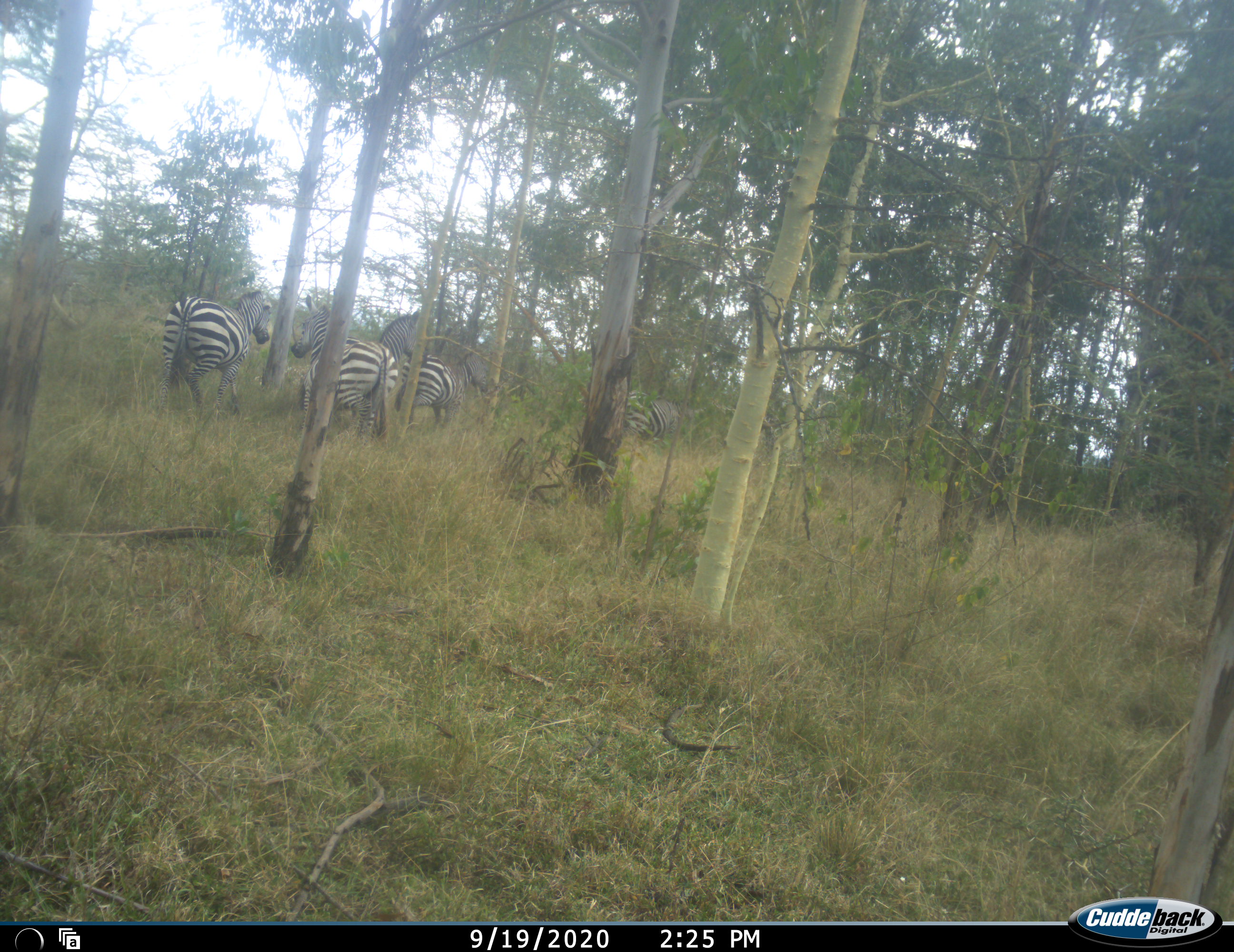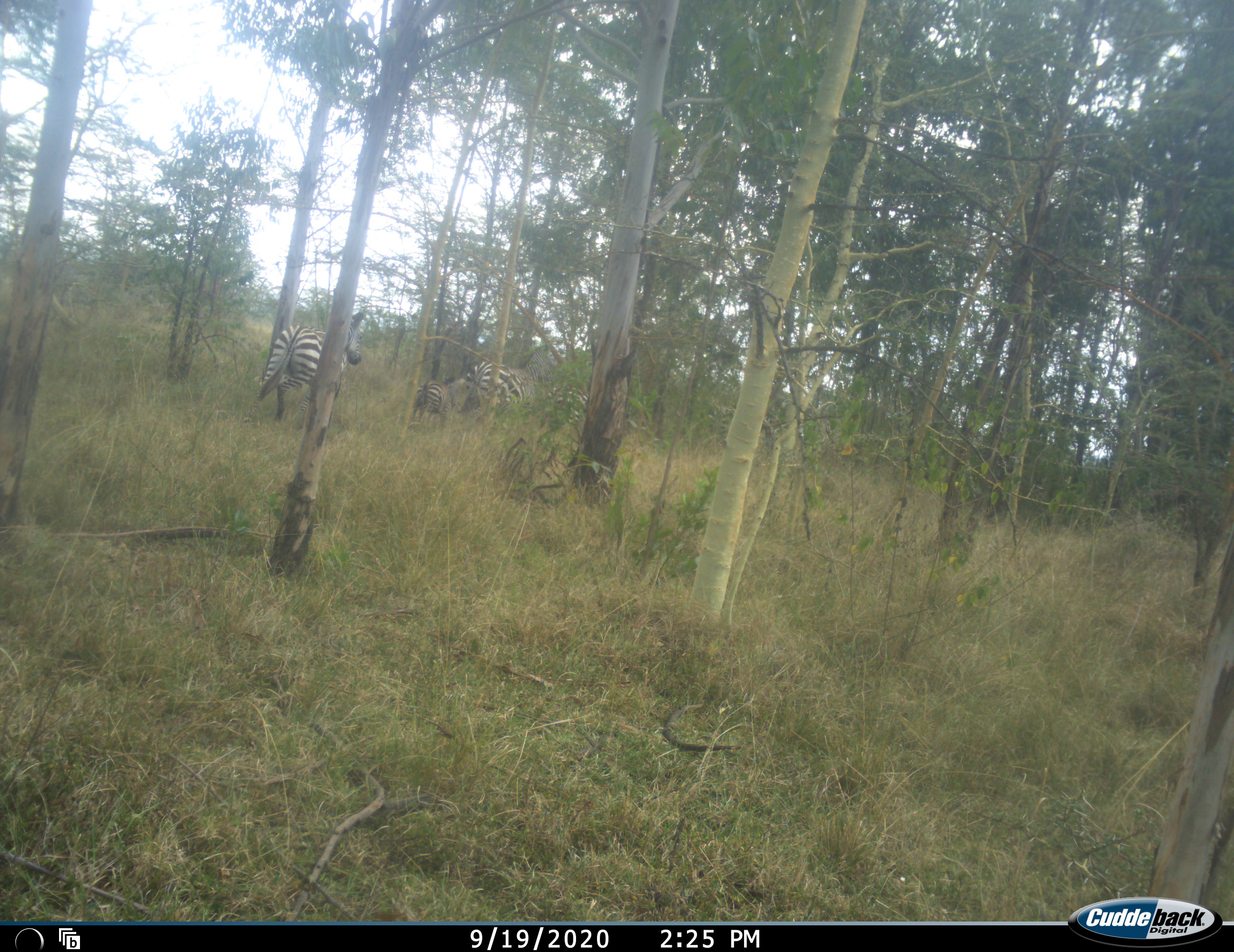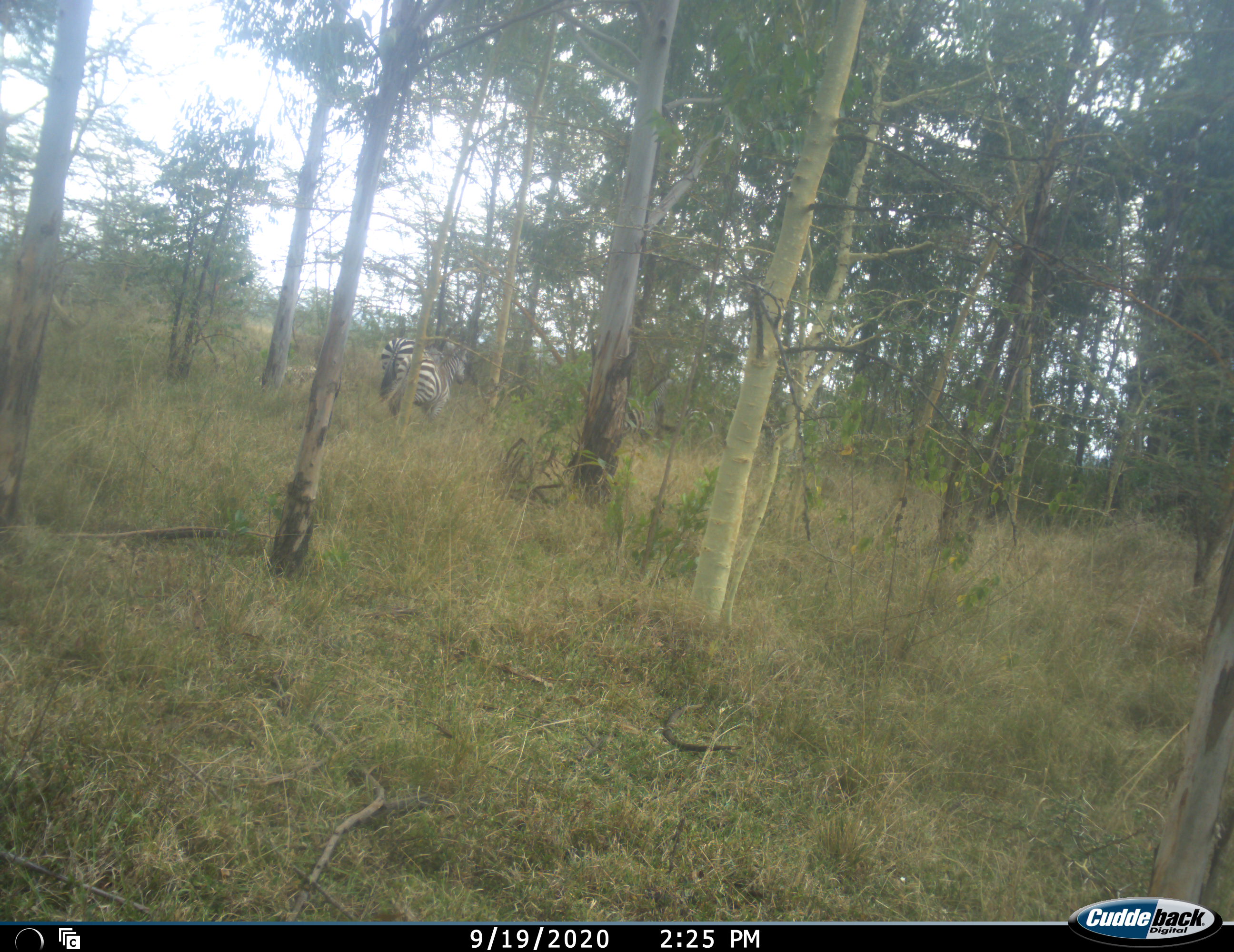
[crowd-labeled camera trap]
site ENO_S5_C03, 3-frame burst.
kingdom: Animalia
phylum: Chordata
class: Mammalia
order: Perissodactyla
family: Equidae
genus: Equus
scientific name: Equus quagga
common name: plains zebra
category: zebraplains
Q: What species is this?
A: Zebraplains (plains zebra) (Equus quagga).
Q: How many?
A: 5.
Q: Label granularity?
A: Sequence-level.